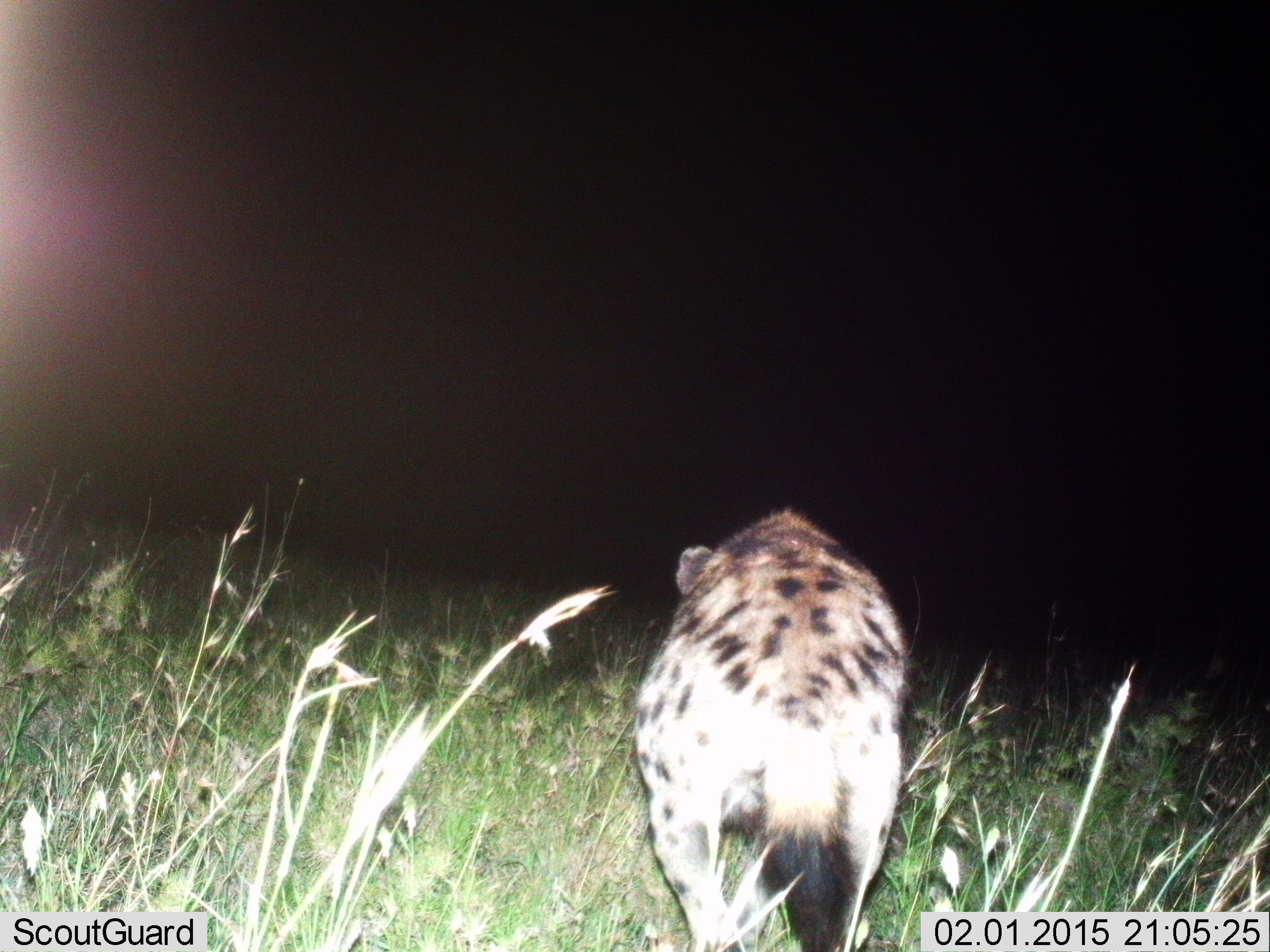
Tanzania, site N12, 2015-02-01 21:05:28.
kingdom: Animalia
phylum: Chordata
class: Mammalia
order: Carnivora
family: Hyaenidae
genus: Crocuta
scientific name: Crocuta crocuta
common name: spotted hyena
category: hyenaspotted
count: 1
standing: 20%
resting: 0%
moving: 100%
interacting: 0%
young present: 0%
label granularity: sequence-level